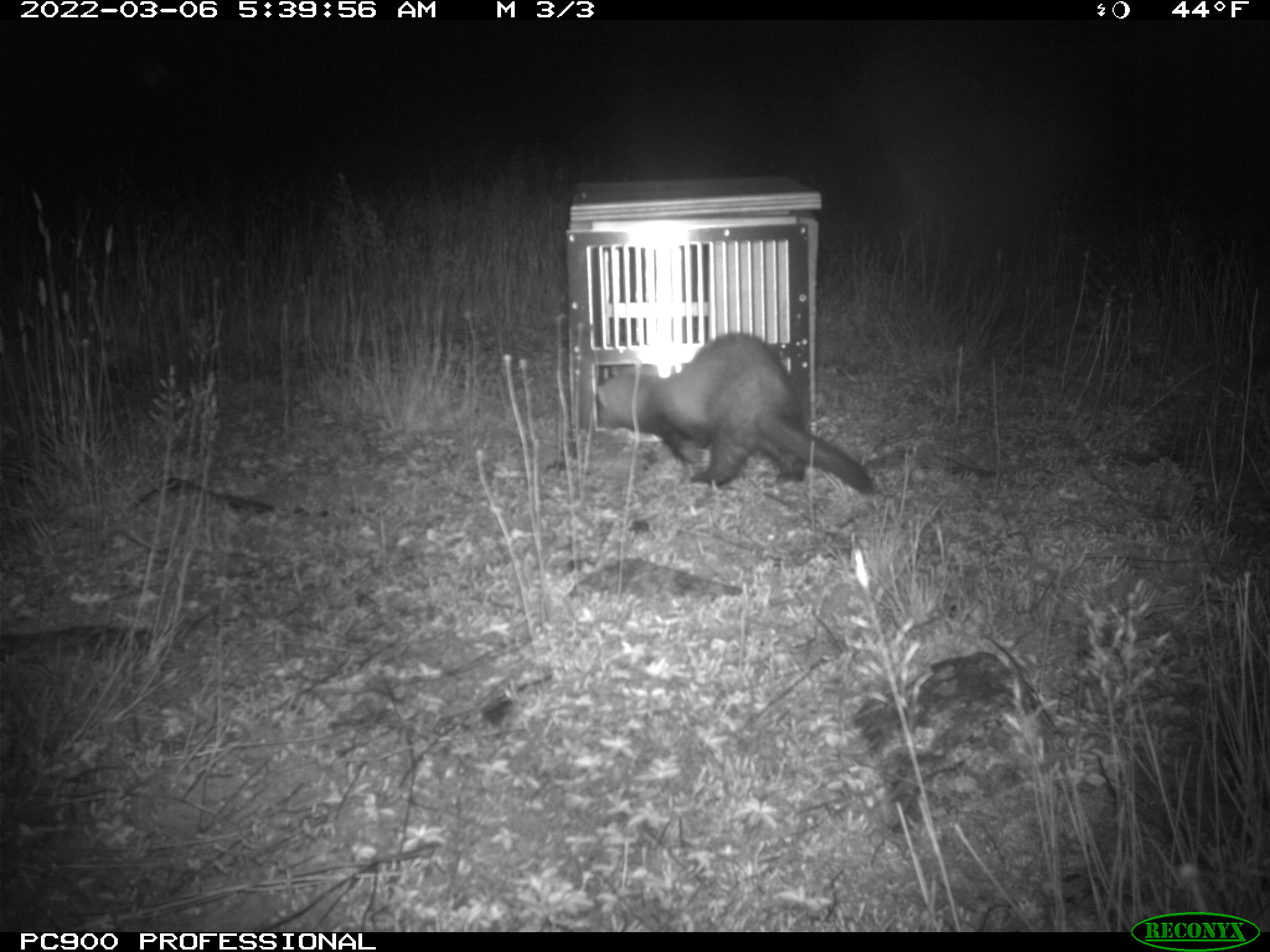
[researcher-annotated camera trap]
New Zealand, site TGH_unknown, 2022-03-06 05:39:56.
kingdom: Animalia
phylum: Chordata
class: Mammalia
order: Carnivora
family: Mustelidae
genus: Mustela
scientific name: Mustela furo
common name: ferret